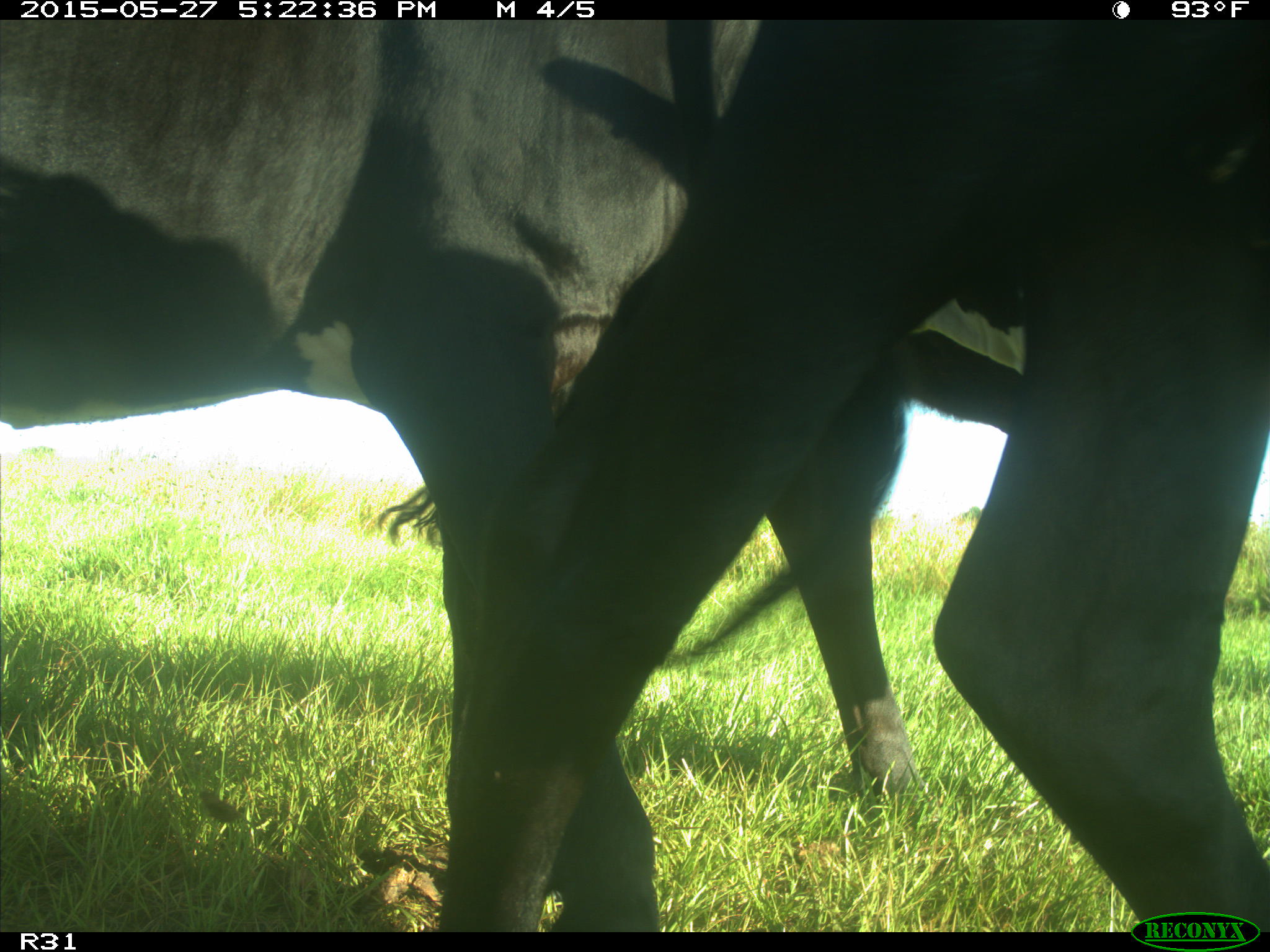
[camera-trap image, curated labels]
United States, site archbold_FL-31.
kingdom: Animalia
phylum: Chordata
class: Mammalia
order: Artiodactyla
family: Bovidae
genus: Bos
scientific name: Bos taurus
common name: domestic cow